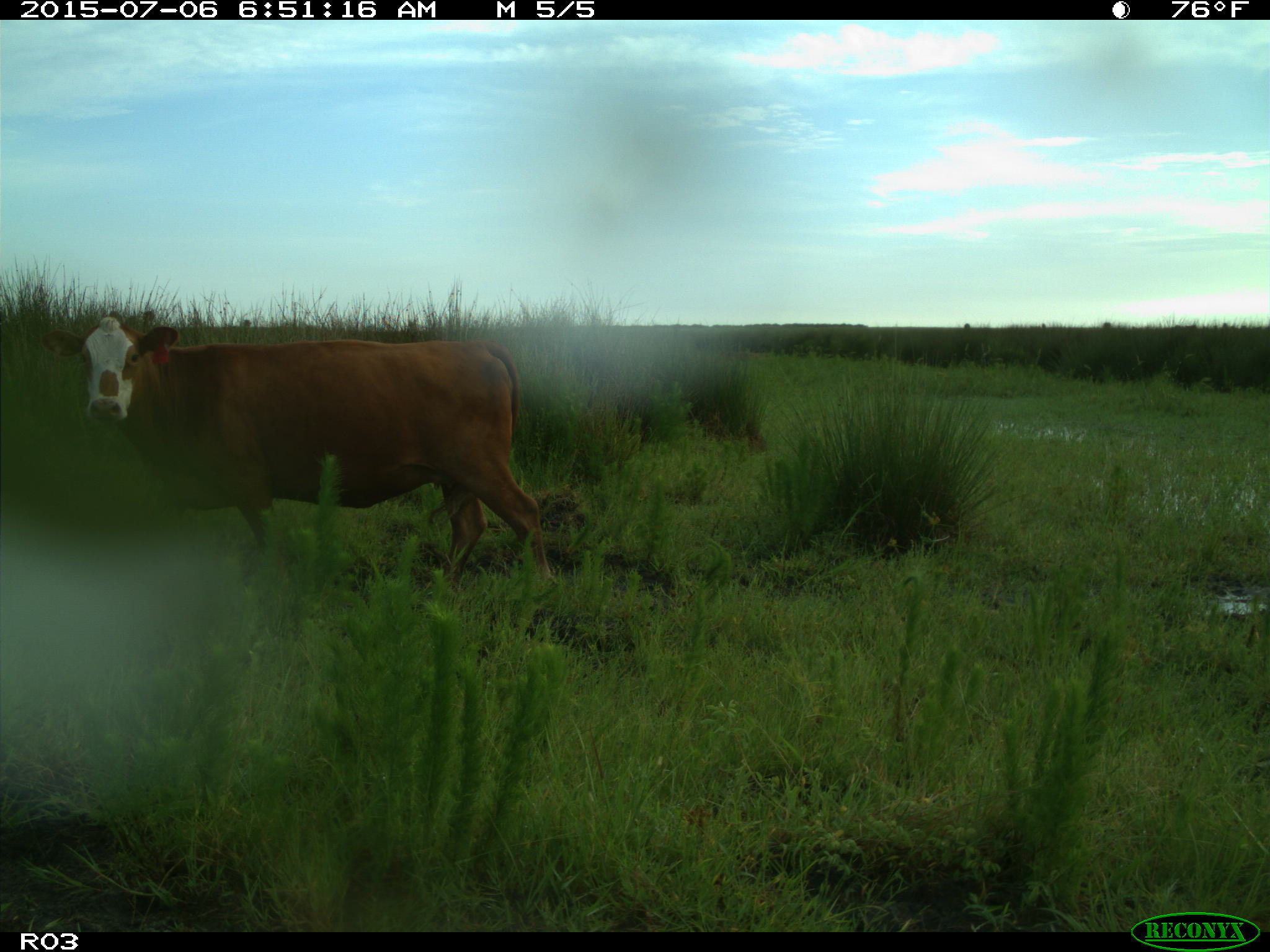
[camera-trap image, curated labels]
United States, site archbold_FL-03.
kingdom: Animalia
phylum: Chordata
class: Mammalia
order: Artiodactyla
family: Bovidae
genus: Bos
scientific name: Bos taurus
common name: domestic cow